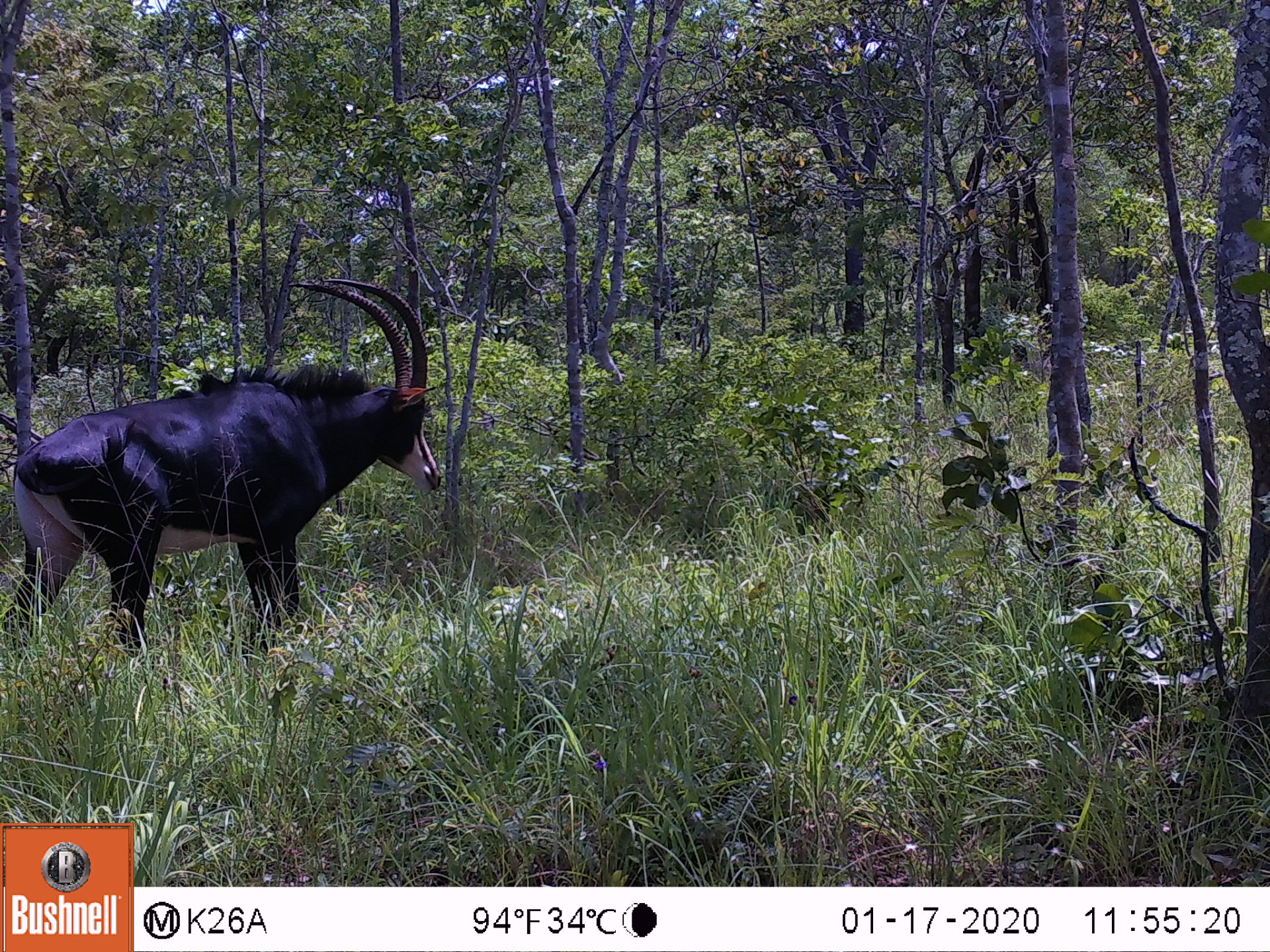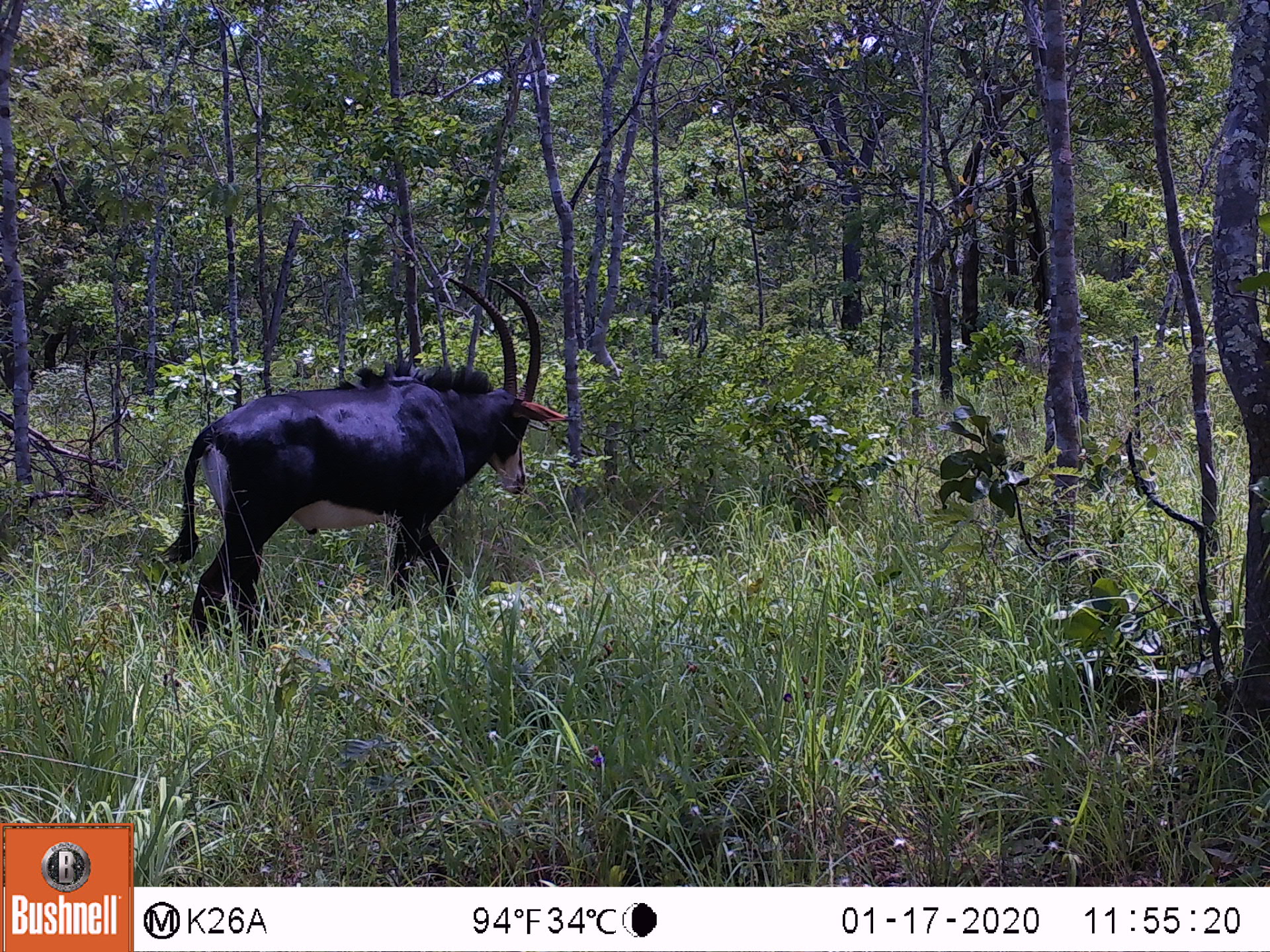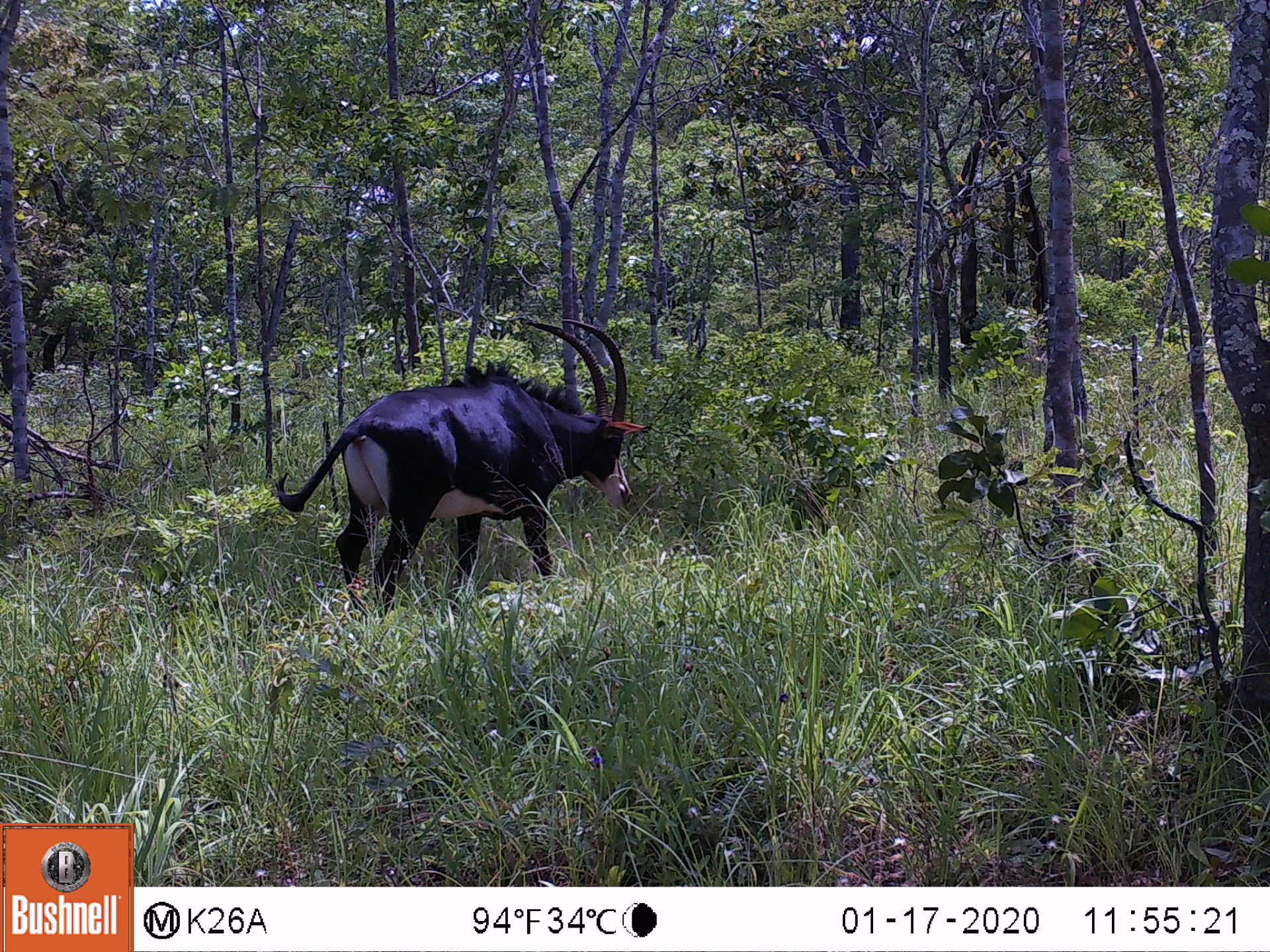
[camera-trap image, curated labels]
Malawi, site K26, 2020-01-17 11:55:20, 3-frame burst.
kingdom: Animalia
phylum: Chordata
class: Mammalia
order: Artiodactyla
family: Bovidae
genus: Hippotragus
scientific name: Hippotragus niger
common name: sable antelope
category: sable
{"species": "sable (sable antelope) (Hippotragus niger)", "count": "1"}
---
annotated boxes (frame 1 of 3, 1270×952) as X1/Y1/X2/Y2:
sable: 0/274/448/657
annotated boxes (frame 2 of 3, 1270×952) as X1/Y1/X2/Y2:
sable: 156/272/576/654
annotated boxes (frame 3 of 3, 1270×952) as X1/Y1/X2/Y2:
sable: 273/308/647/618